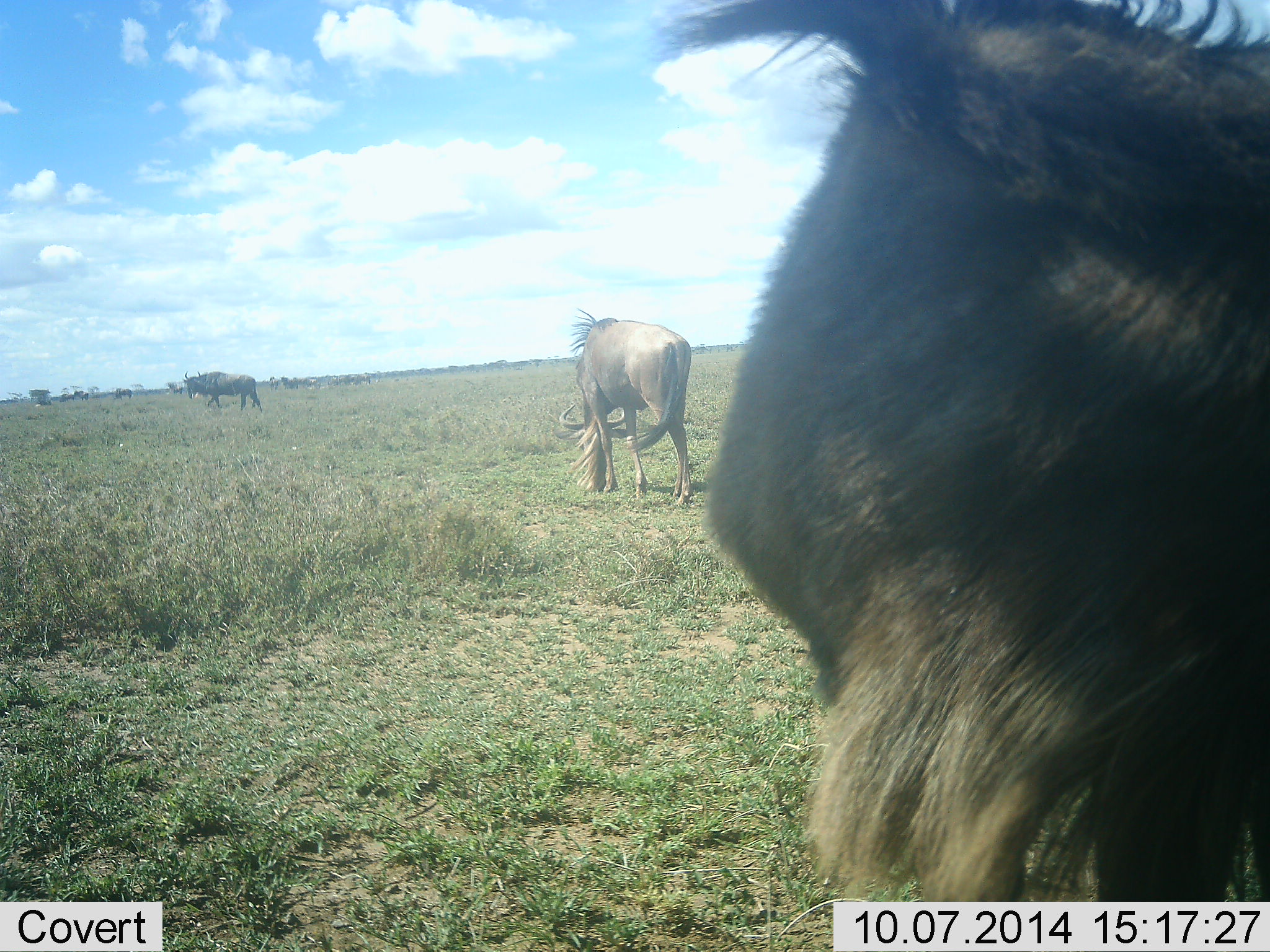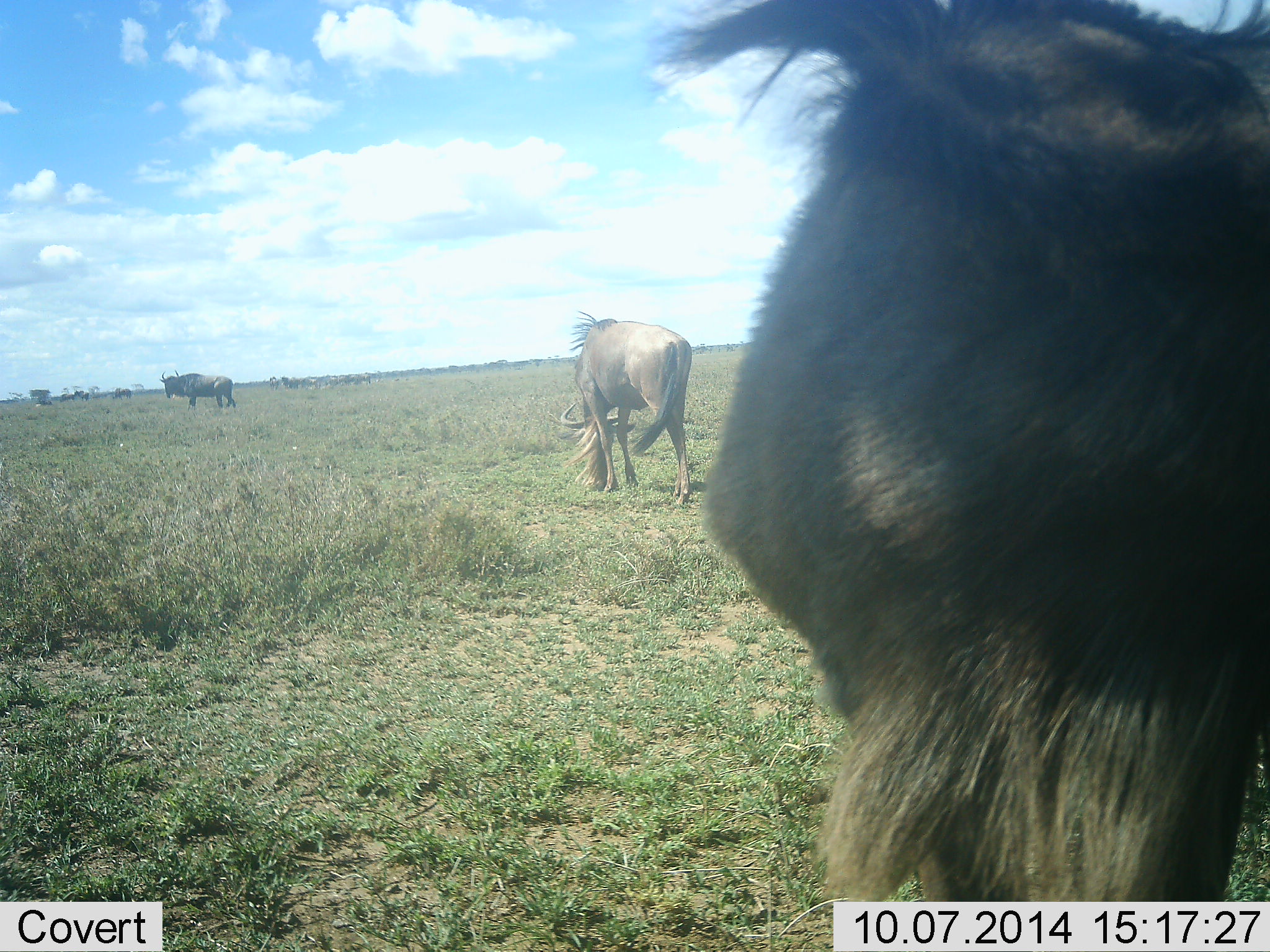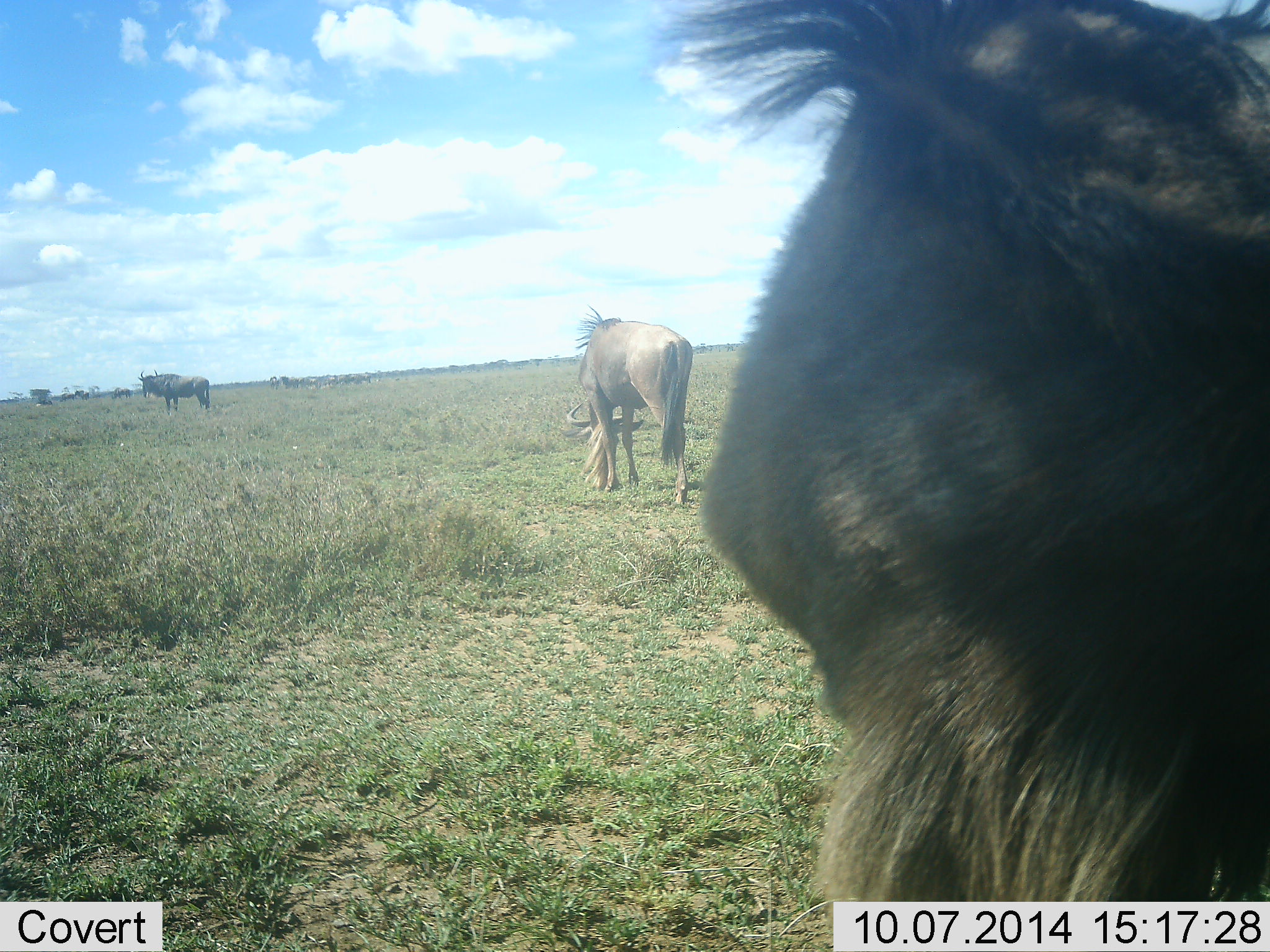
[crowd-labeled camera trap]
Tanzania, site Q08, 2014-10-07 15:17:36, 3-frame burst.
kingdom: Animalia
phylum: Chordata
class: Mammalia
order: Artiodactyla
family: Bovidae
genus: Connochaetes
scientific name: Connochaetes taurinus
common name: blue wildebeest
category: wildebeest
Wildebeest (blue wildebeest) (Connochaetes taurinus), count 3. Behavior (volunteer vote fractions): standing 36%, resting 0%, moving 64%, interacting 9%. Young present (vote fraction): 0%. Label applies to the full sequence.